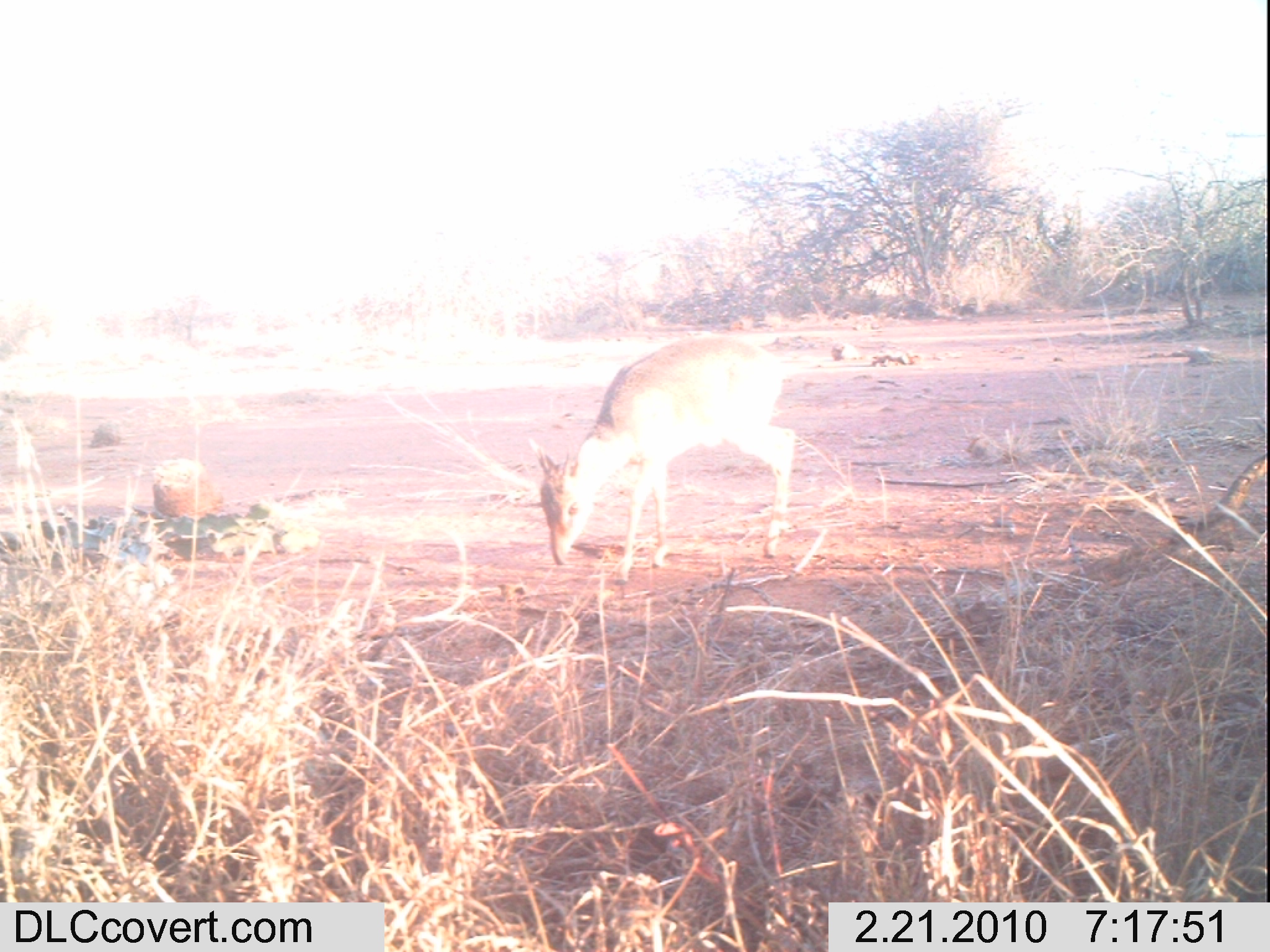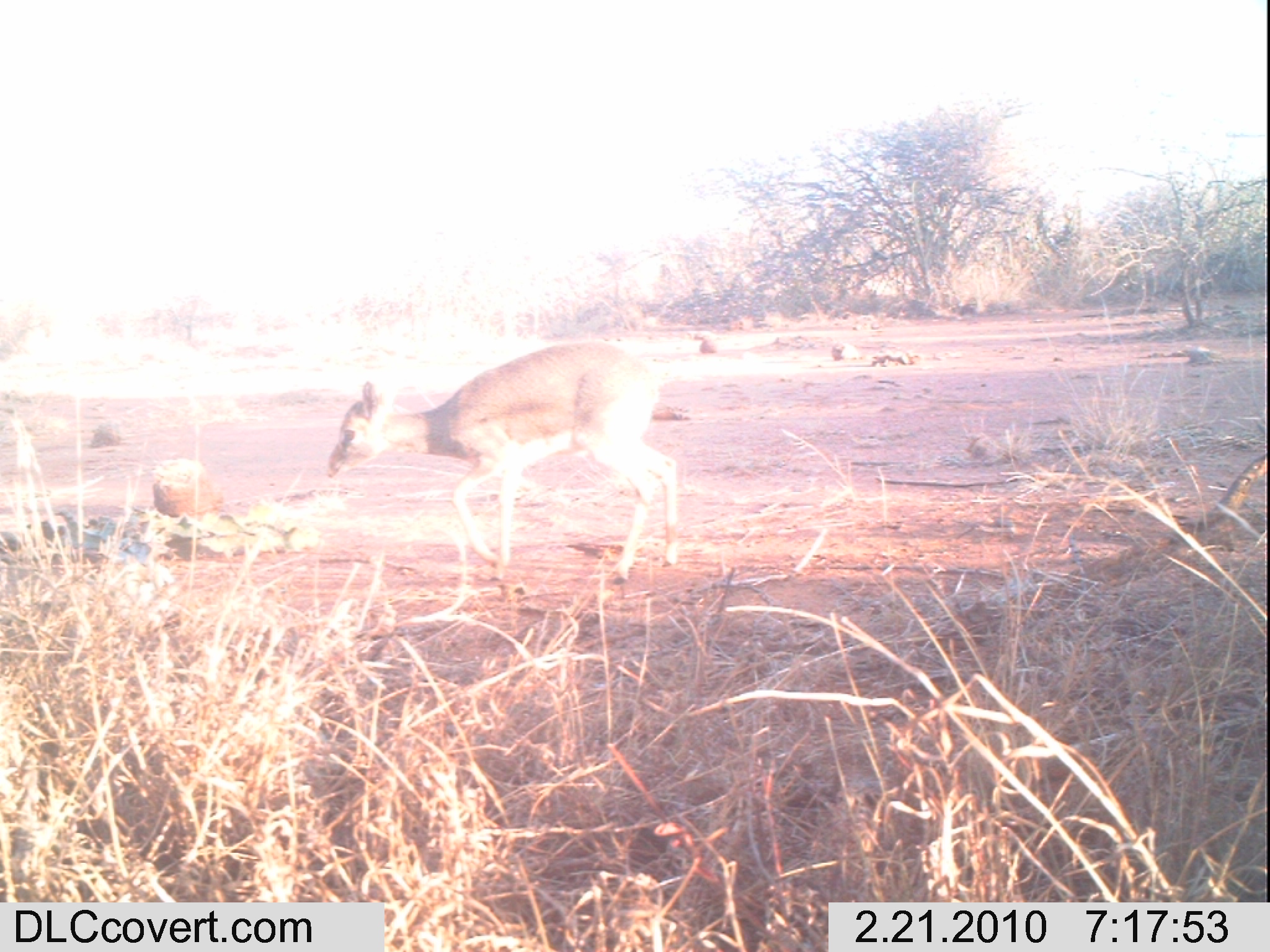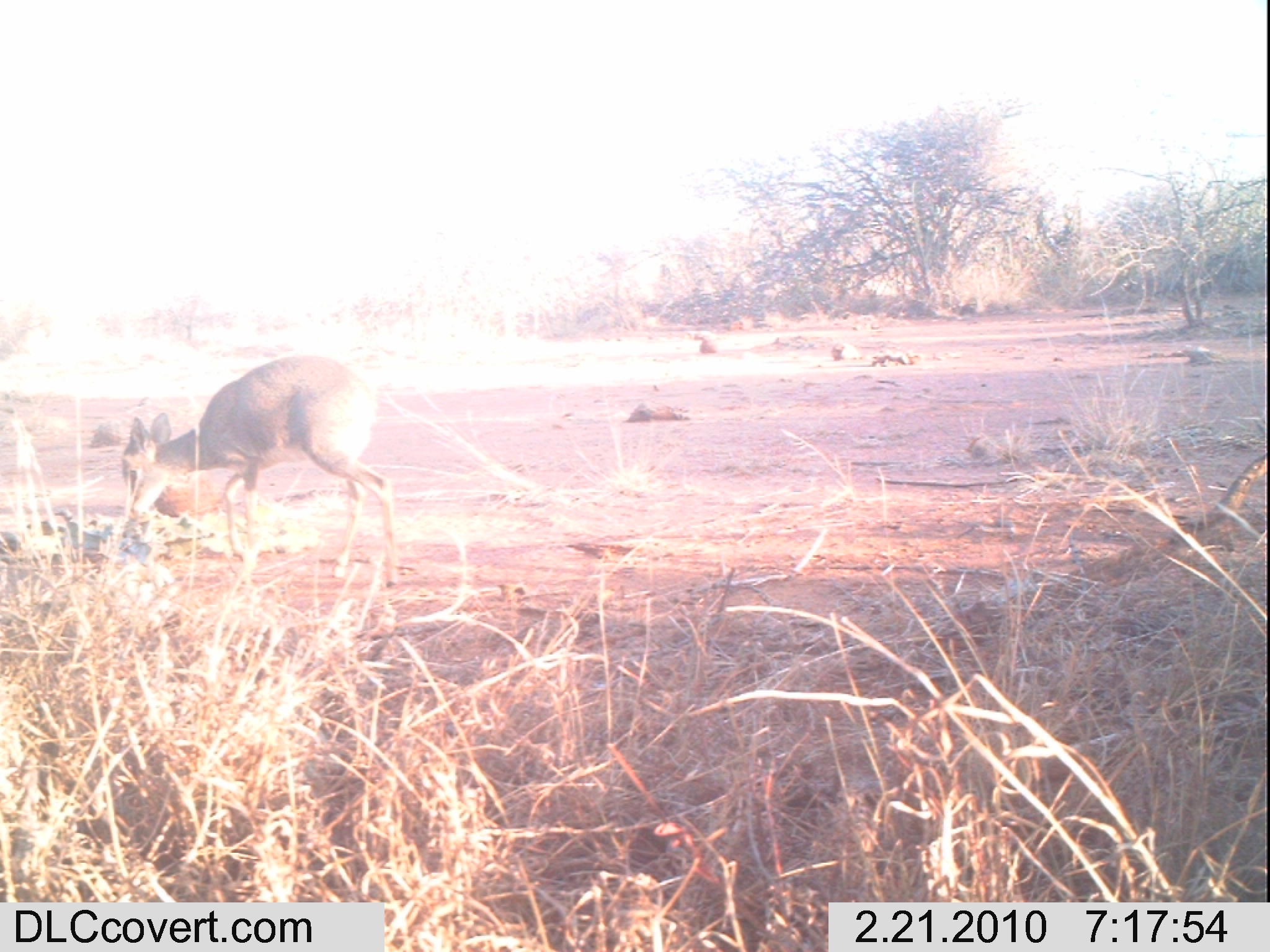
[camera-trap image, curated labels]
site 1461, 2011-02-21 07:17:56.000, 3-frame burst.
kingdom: Animalia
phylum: Chordata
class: Mammalia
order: Artiodactyla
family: Bovidae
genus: Madoqua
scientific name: Madoqua guentheri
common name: günther's dik-dik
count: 1